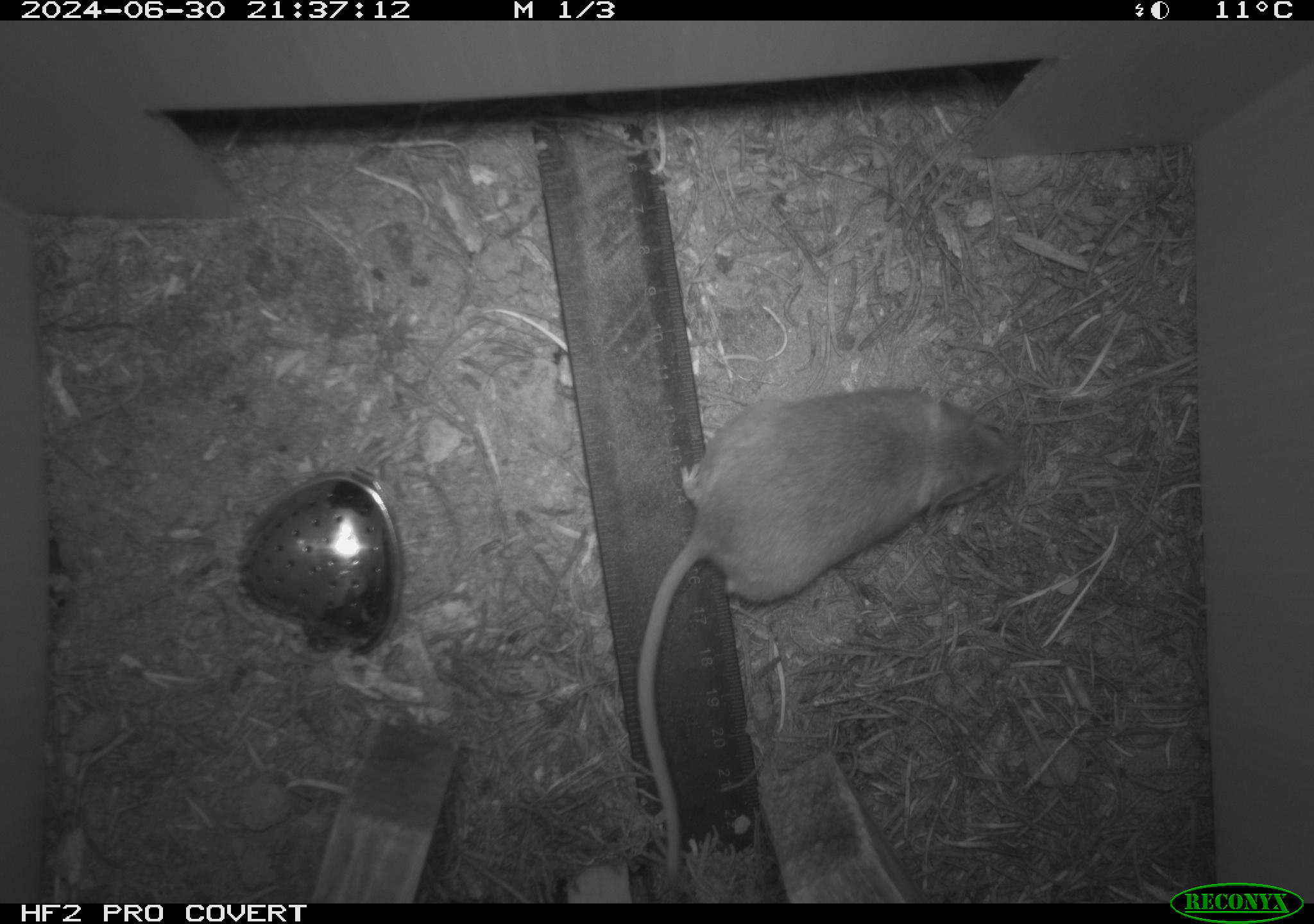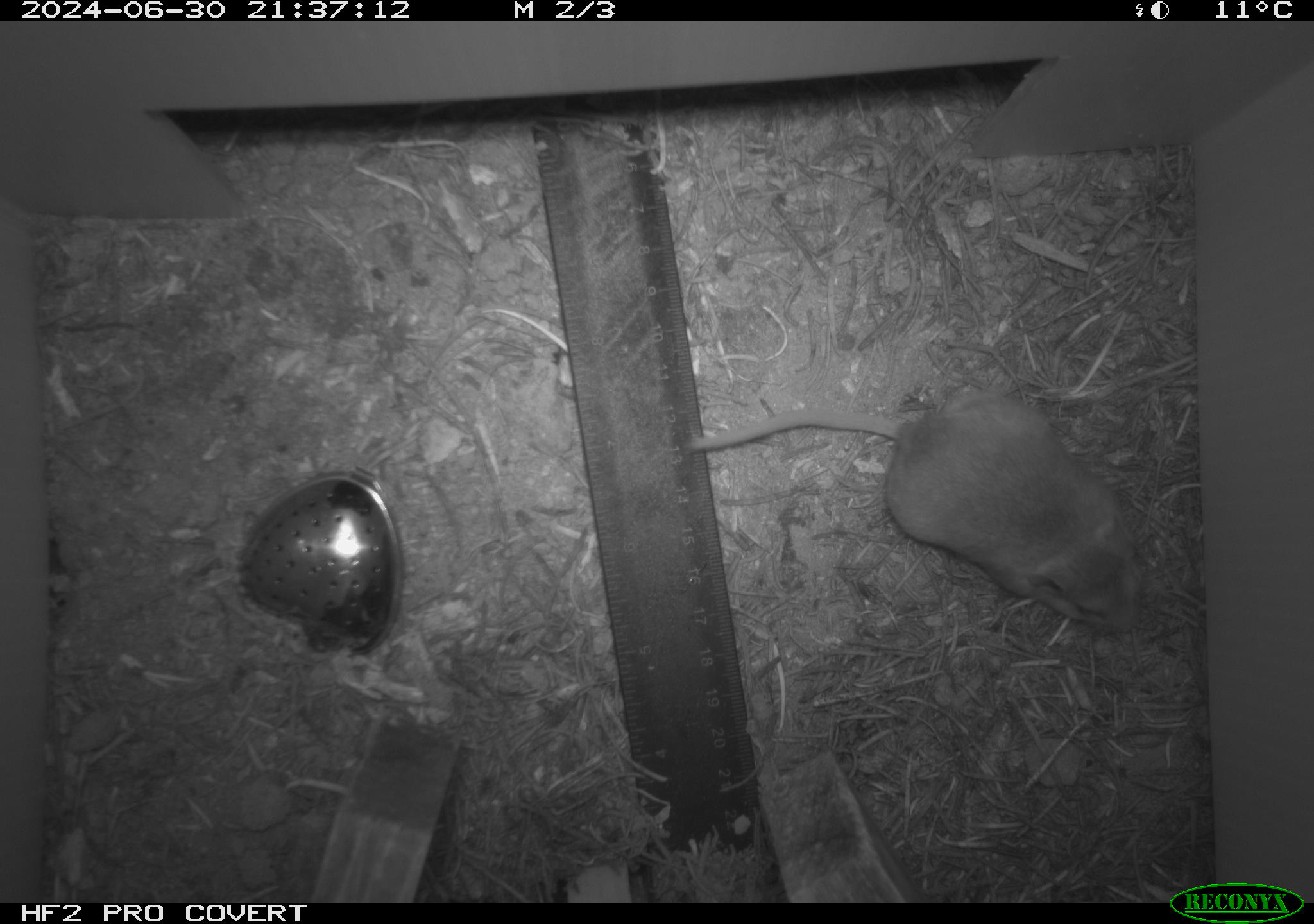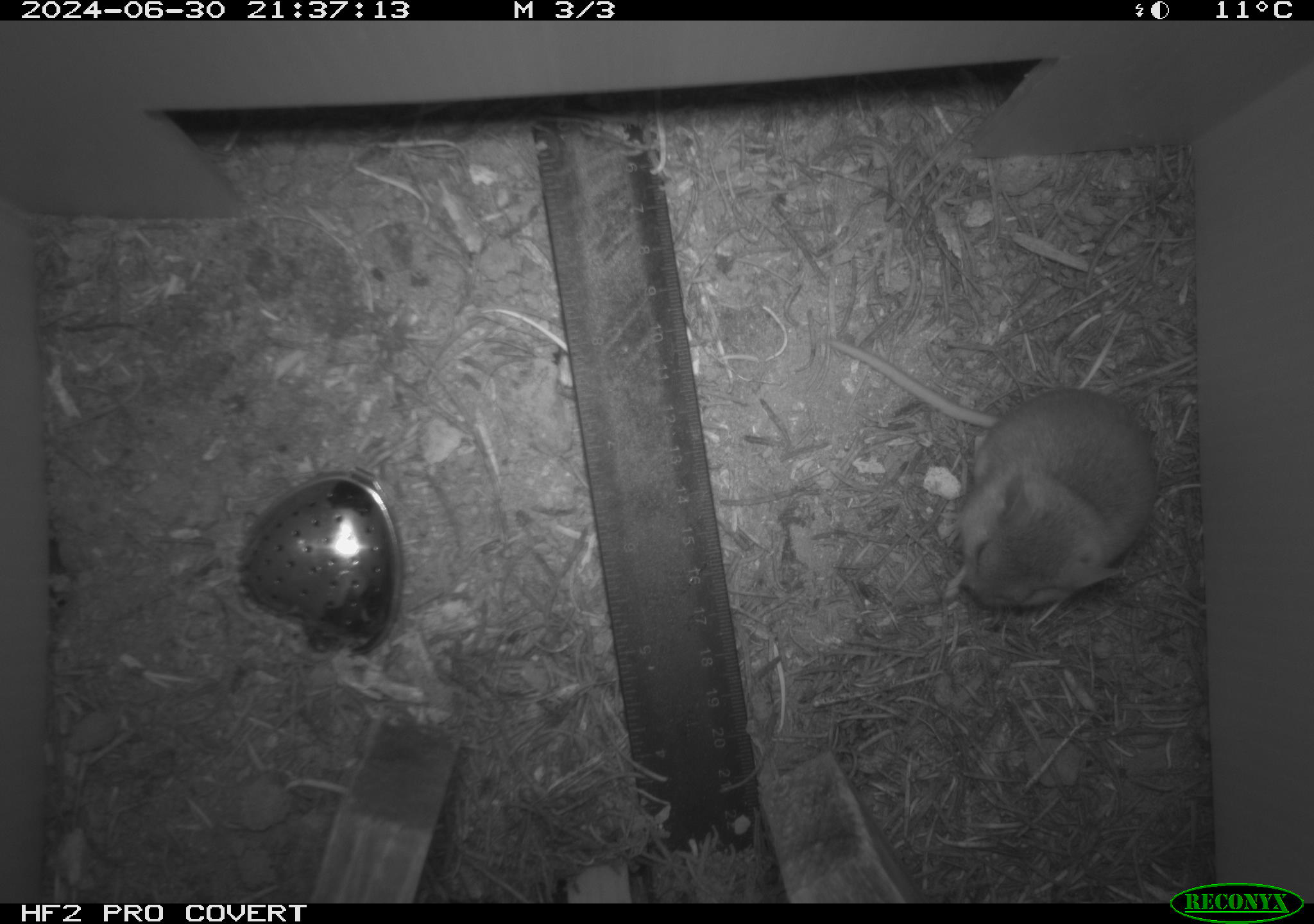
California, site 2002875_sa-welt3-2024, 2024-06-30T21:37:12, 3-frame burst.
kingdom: Animalia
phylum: Chordata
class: Mammalia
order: Rodentia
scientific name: Rodentia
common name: mouse species